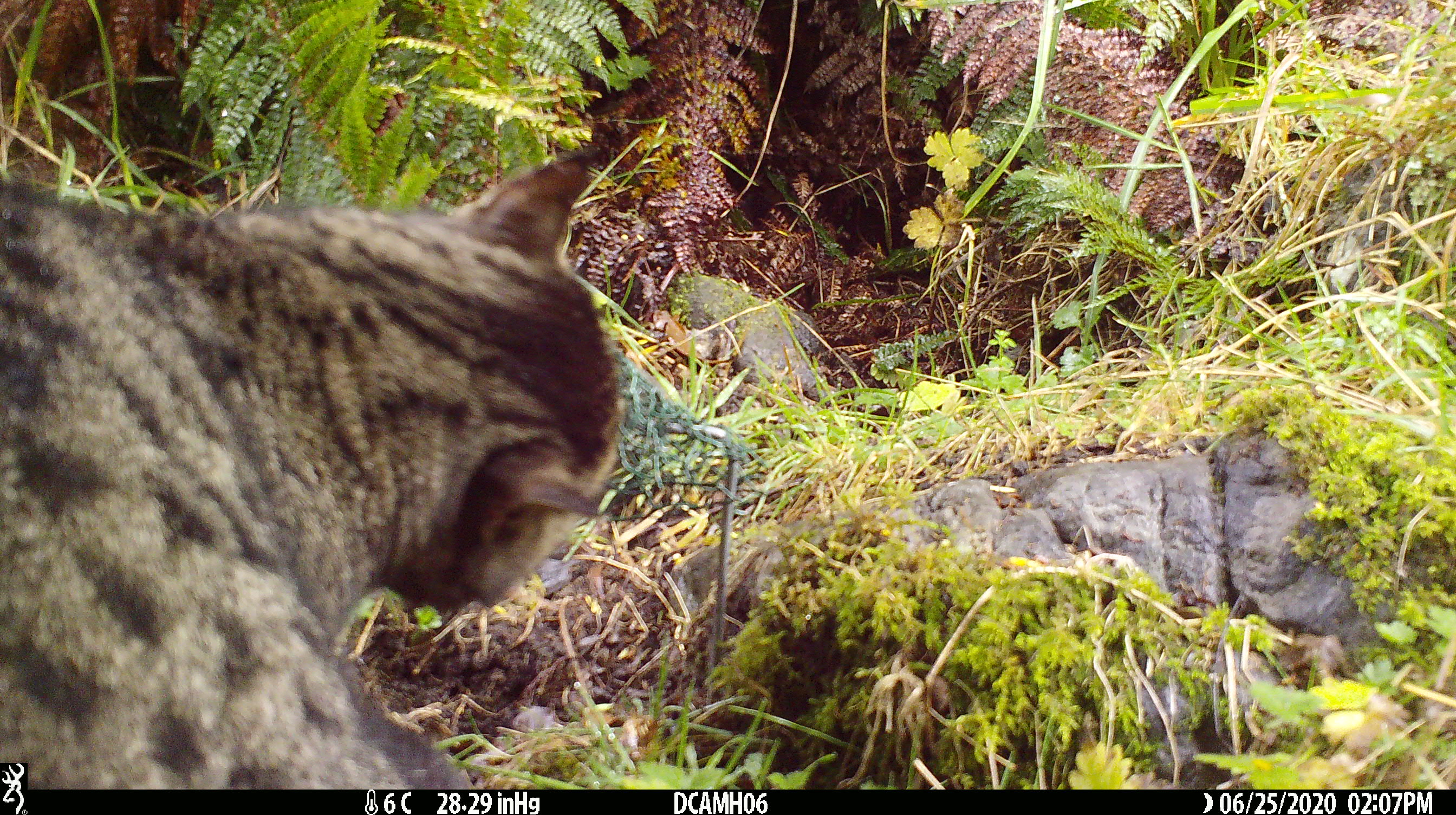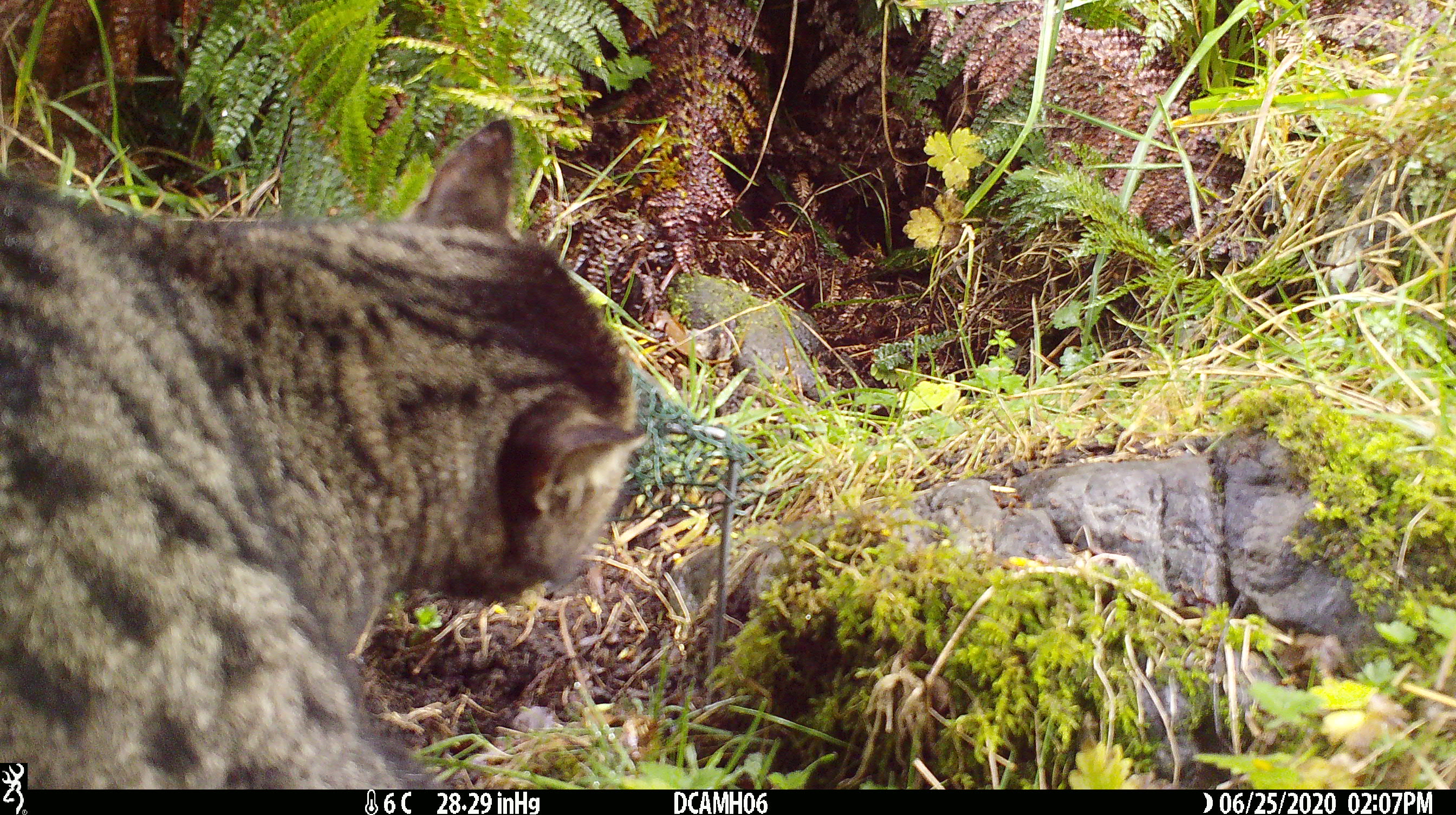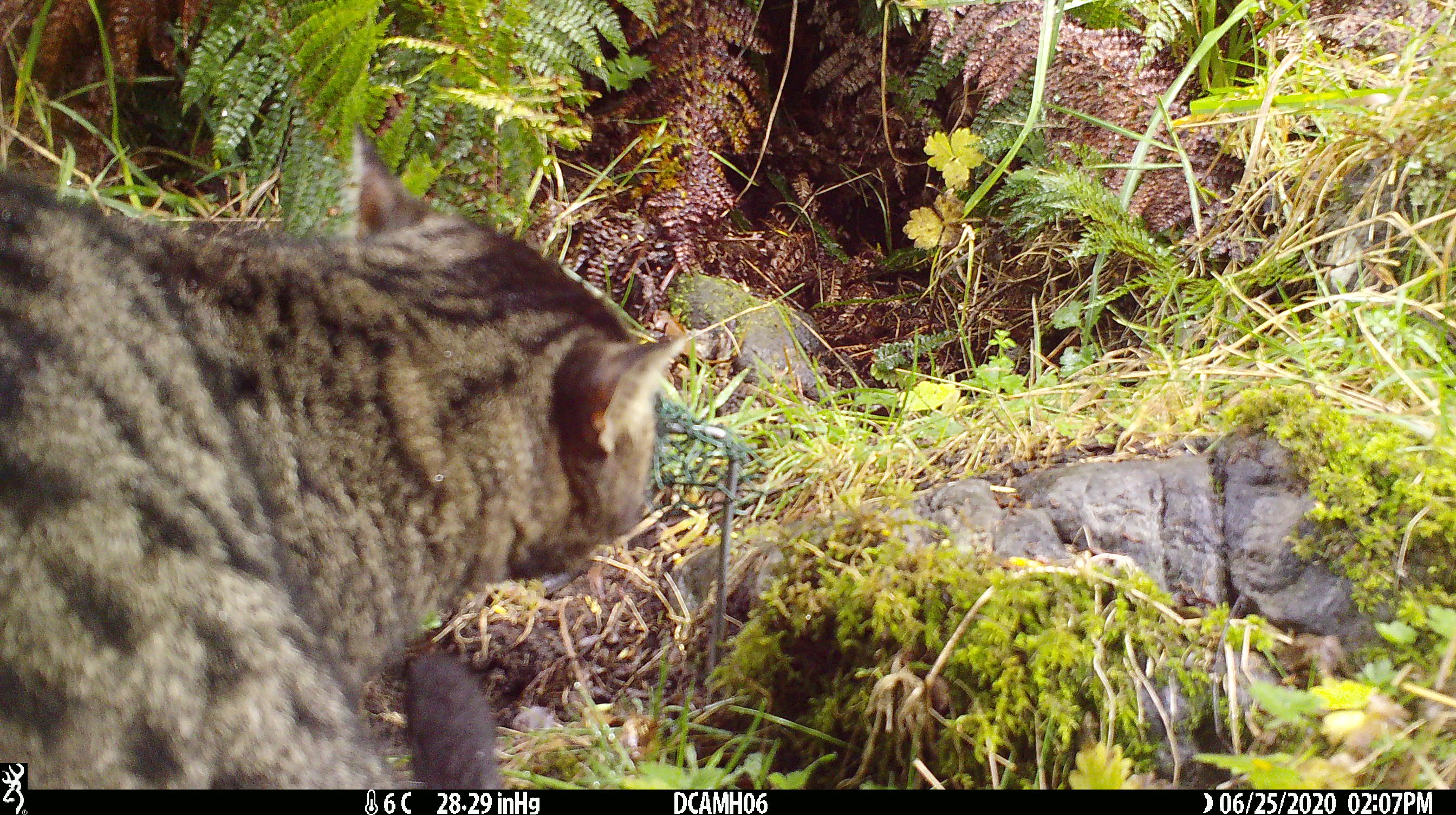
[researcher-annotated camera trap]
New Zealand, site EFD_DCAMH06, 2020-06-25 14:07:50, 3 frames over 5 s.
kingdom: Animalia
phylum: Chordata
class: Mammalia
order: Carnivora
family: Felidae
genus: Felis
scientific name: Felis catus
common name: domestic cat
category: cat